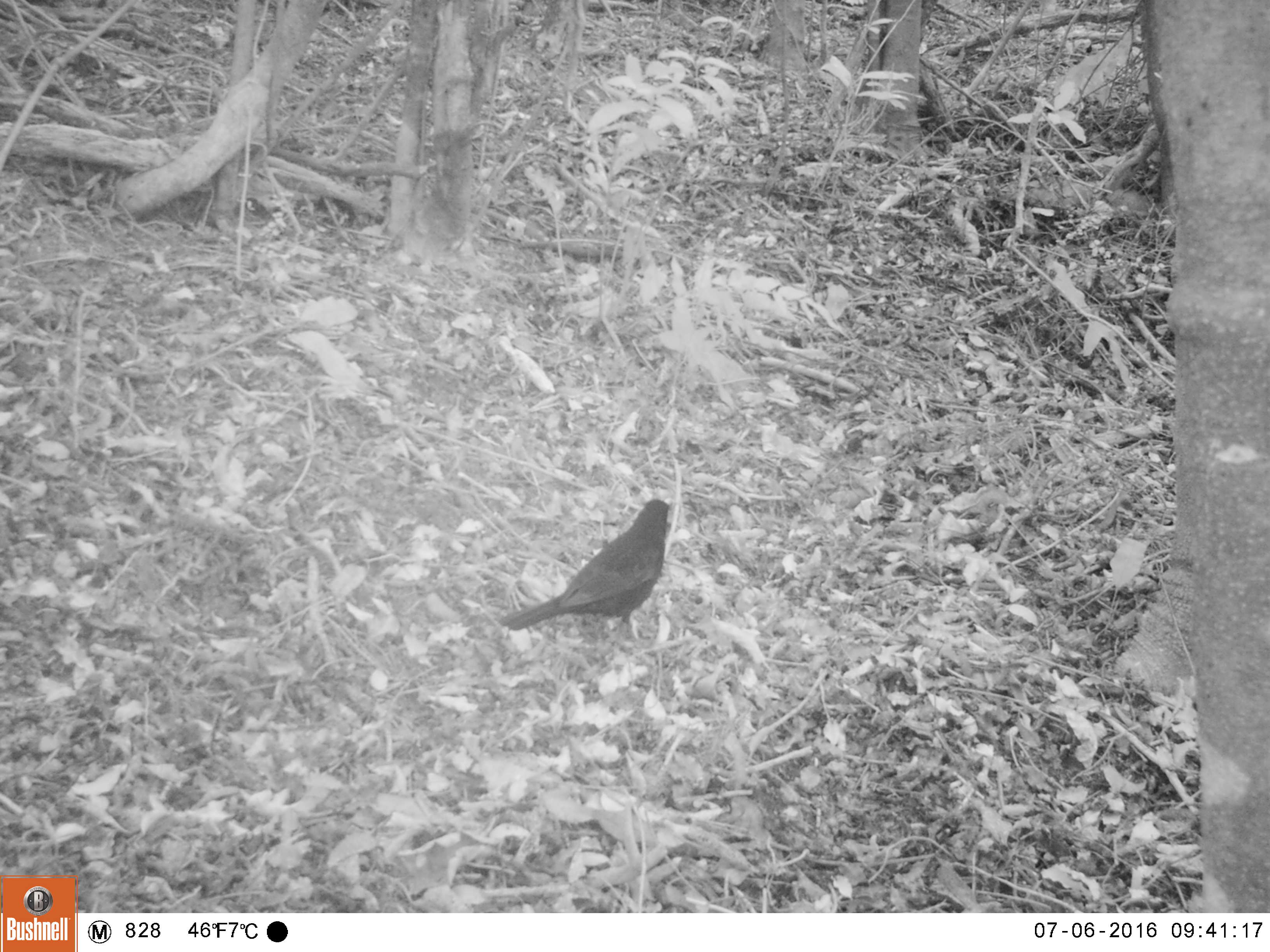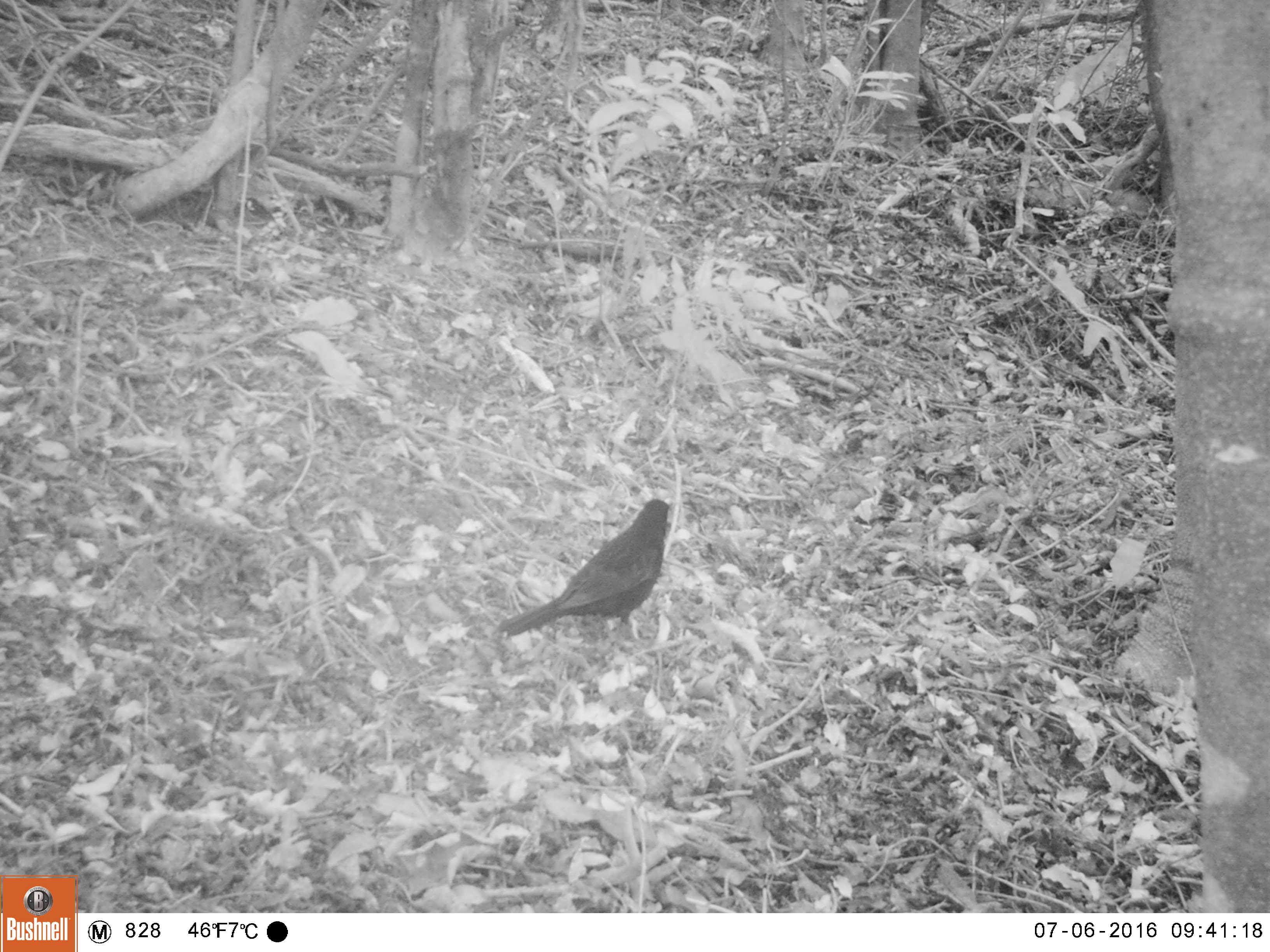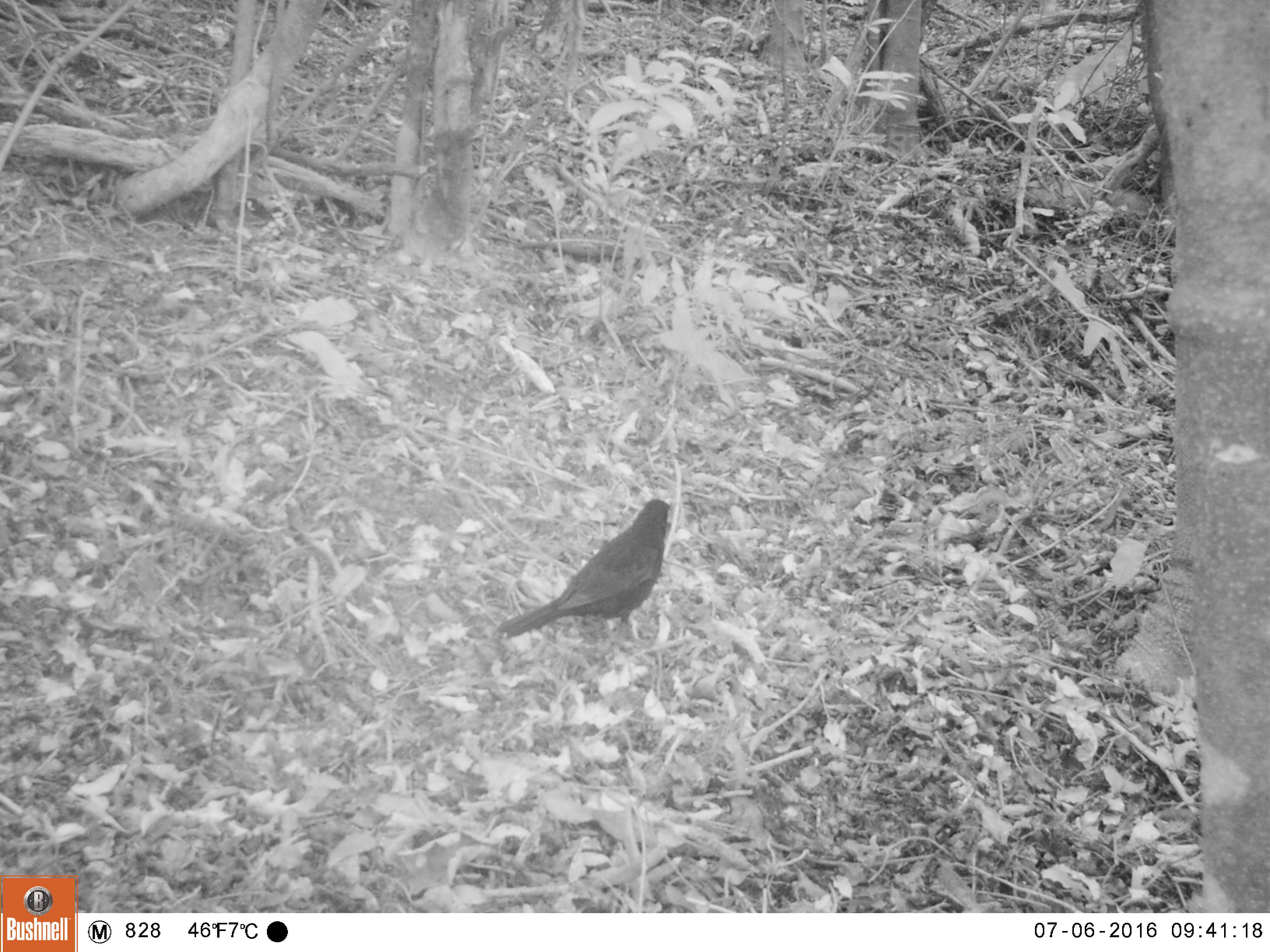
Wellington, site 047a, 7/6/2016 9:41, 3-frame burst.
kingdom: Animalia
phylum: Chordata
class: Aves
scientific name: Aves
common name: bird